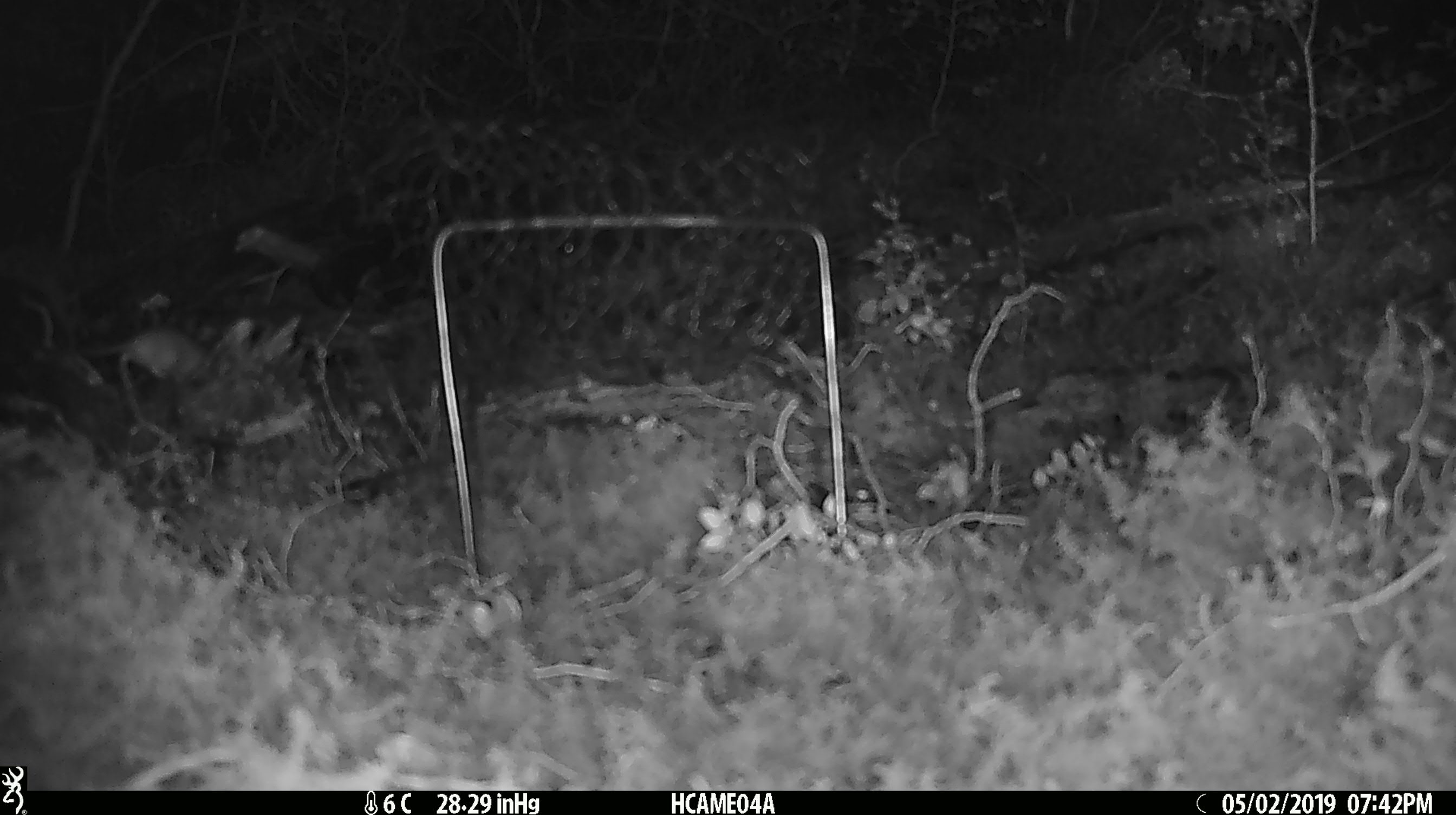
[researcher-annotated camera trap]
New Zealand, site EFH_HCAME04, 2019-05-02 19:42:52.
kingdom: Animalia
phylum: Chordata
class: Mammalia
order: Rodentia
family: Muridae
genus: Mus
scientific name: Mus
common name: mouse